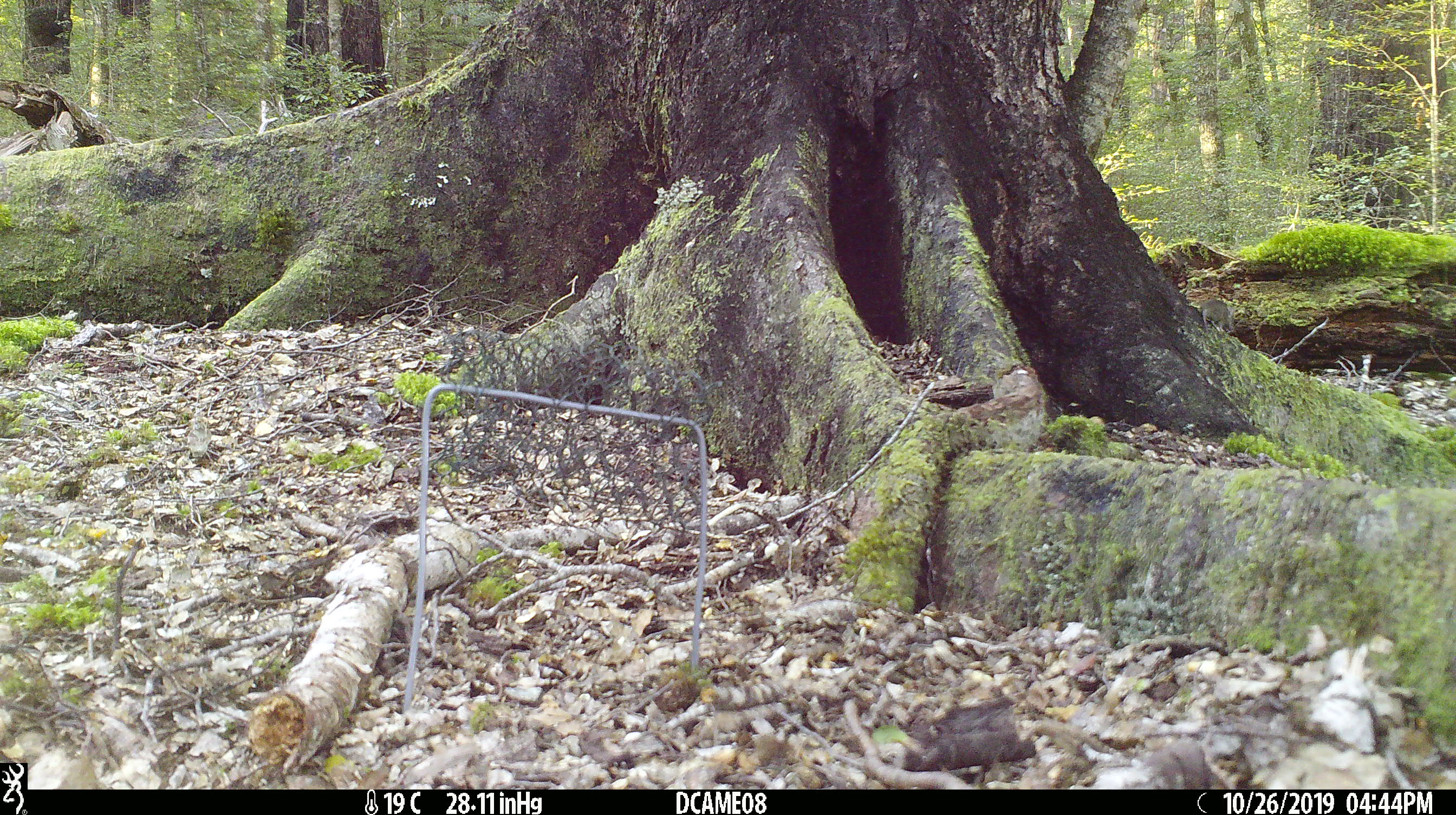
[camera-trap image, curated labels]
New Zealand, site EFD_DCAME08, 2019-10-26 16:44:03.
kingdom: Animalia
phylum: Chordata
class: Mammalia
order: Rodentia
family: Muridae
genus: Mus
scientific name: Mus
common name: mouse